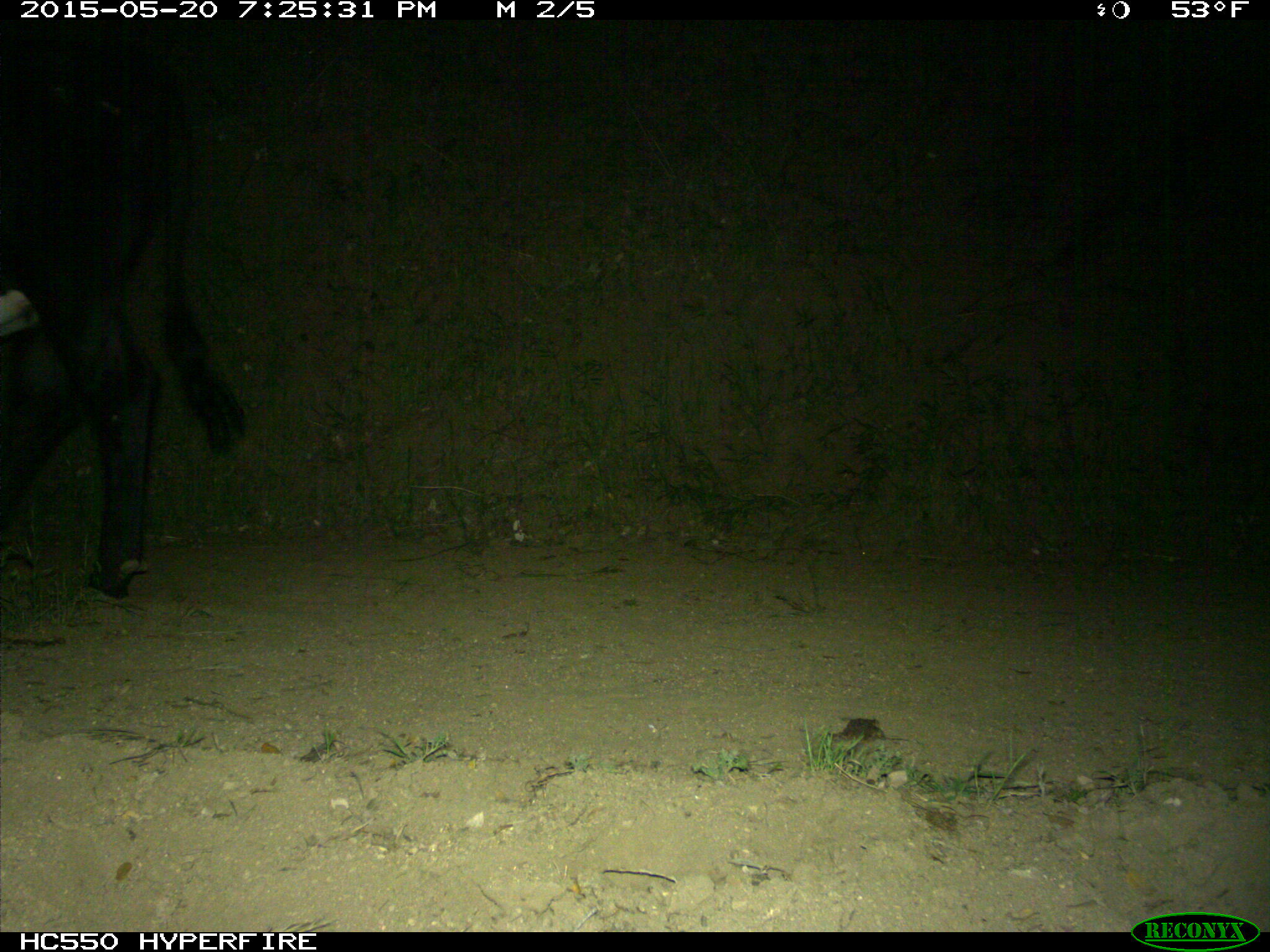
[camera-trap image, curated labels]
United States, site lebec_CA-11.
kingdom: Animalia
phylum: Chordata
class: Mammalia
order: Artiodactyla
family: Bovidae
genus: Bos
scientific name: Bos taurus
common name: domestic cow